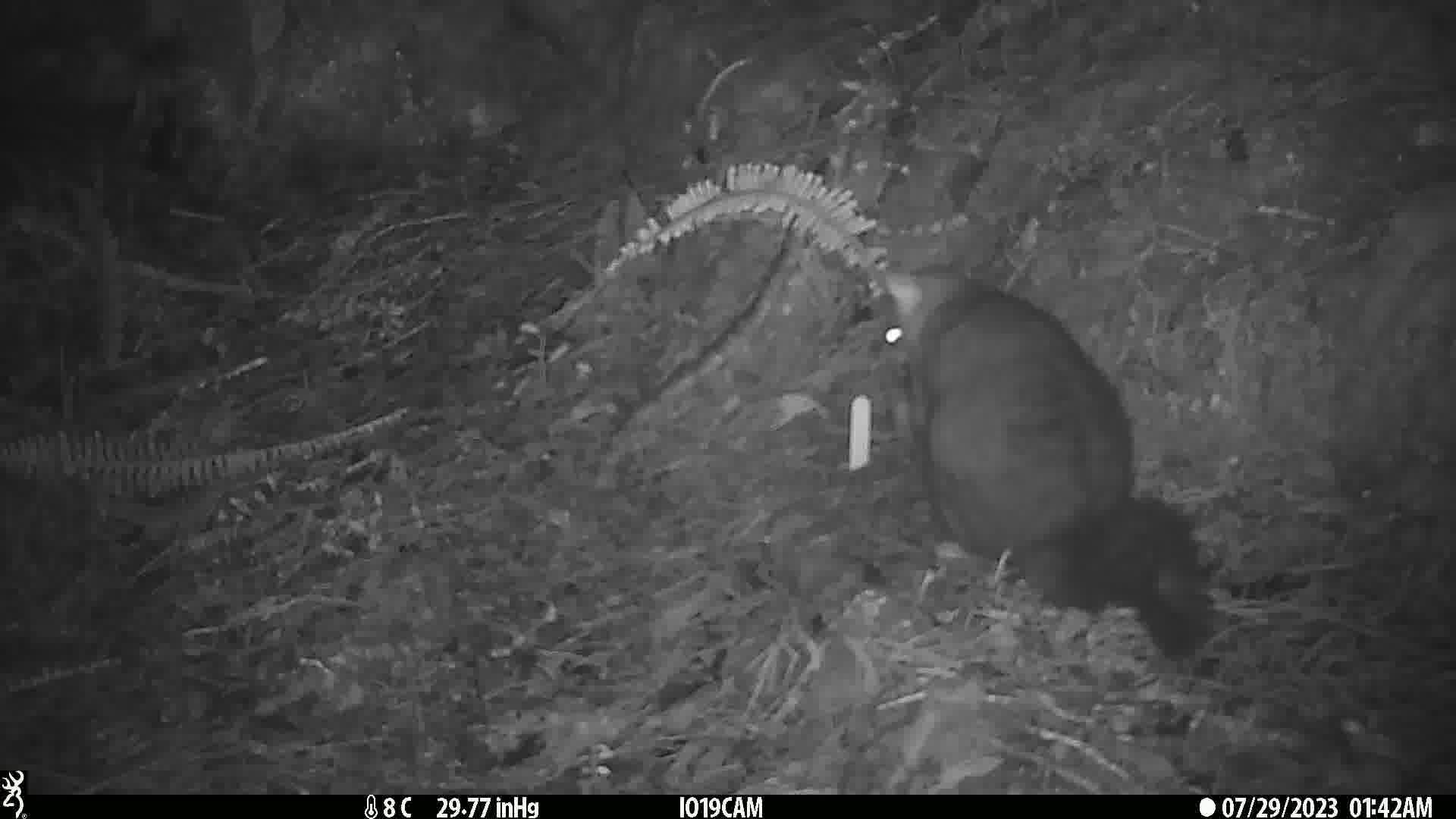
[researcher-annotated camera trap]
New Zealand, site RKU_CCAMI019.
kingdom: Animalia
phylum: Chordata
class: Mammalia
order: Diprotodontia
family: Phalangeridae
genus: Trichosurus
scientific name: Trichosurus vulpecula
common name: common brushtail possum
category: possum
Possum (common brushtail possum) (Trichosurus vulpecula).